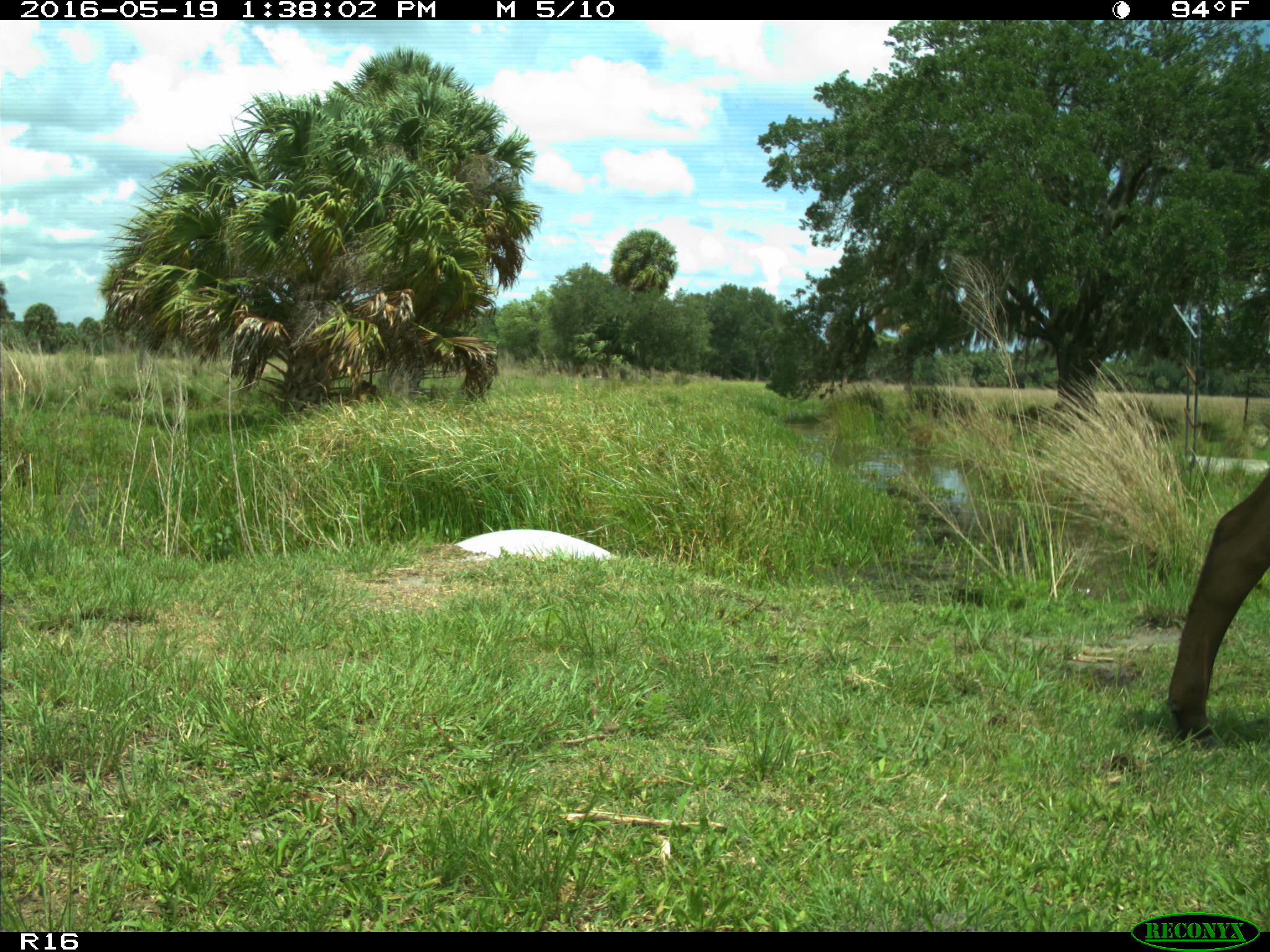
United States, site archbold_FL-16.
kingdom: Animalia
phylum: Chordata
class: Mammalia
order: Artiodactyla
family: Bovidae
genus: Bos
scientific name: Bos taurus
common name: domestic cow